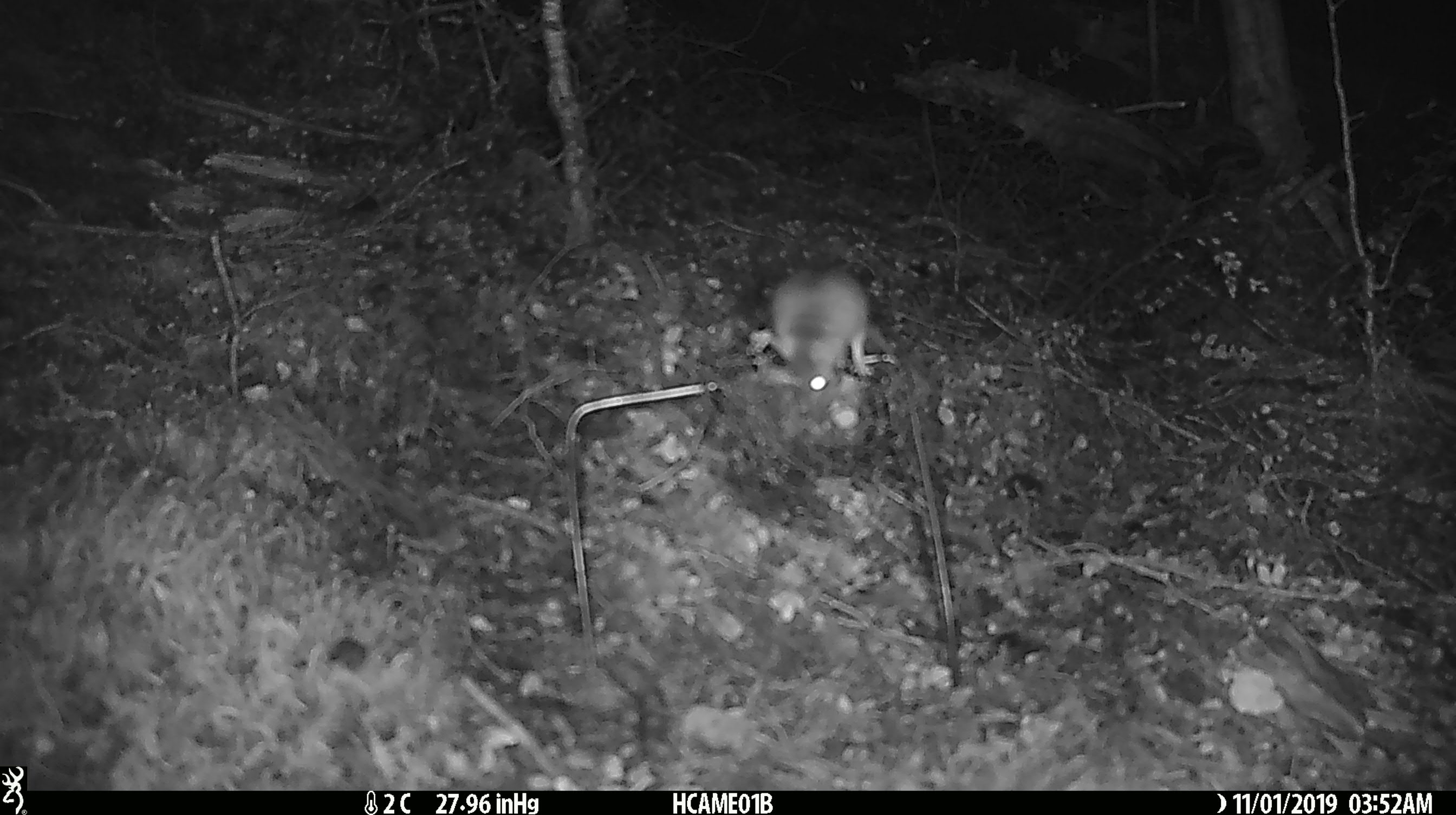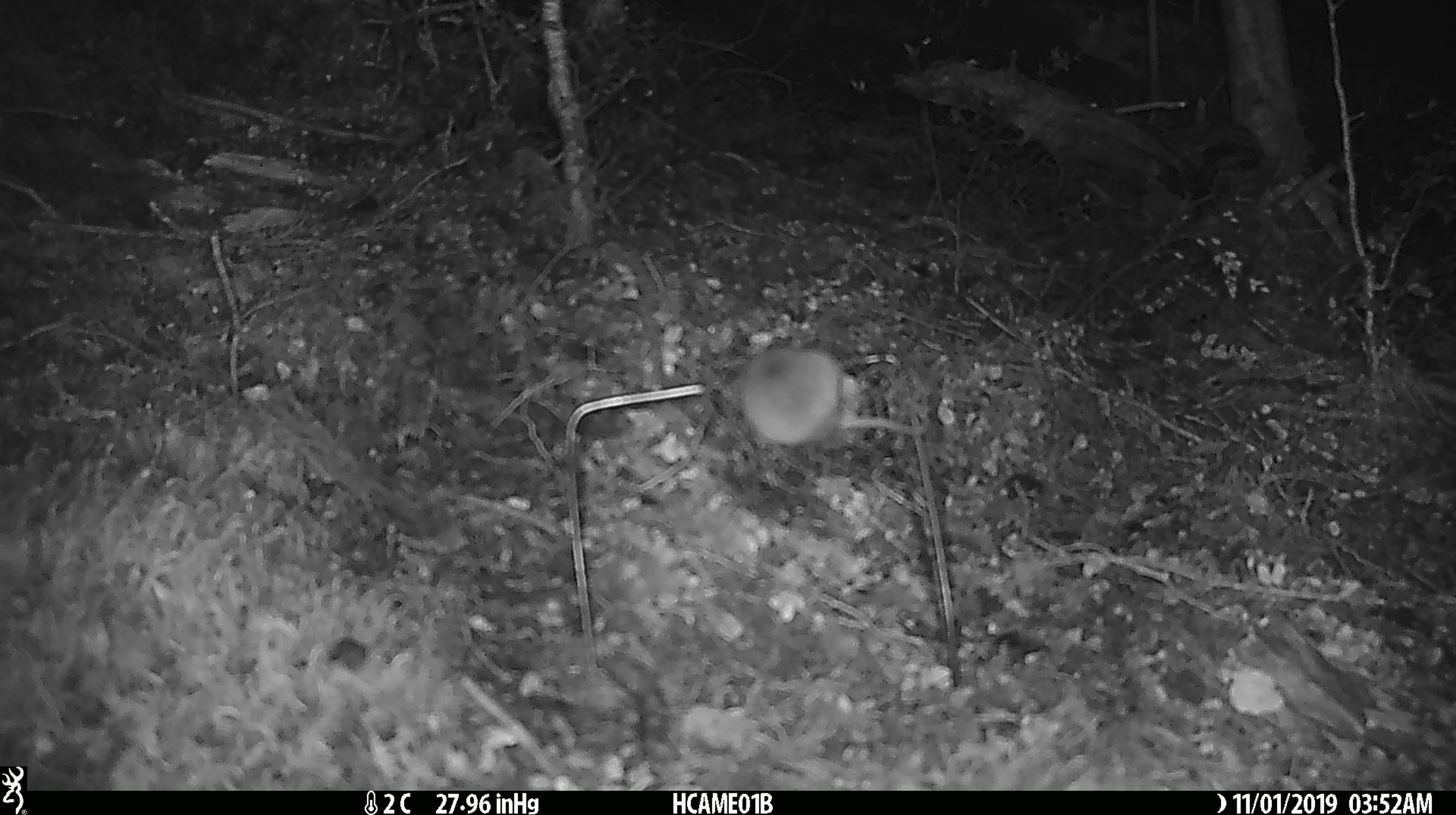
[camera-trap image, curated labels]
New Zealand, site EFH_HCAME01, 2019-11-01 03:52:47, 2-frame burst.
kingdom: Animalia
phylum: Chordata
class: Mammalia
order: Rodentia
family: Muridae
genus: Mus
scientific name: Mus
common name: mouse